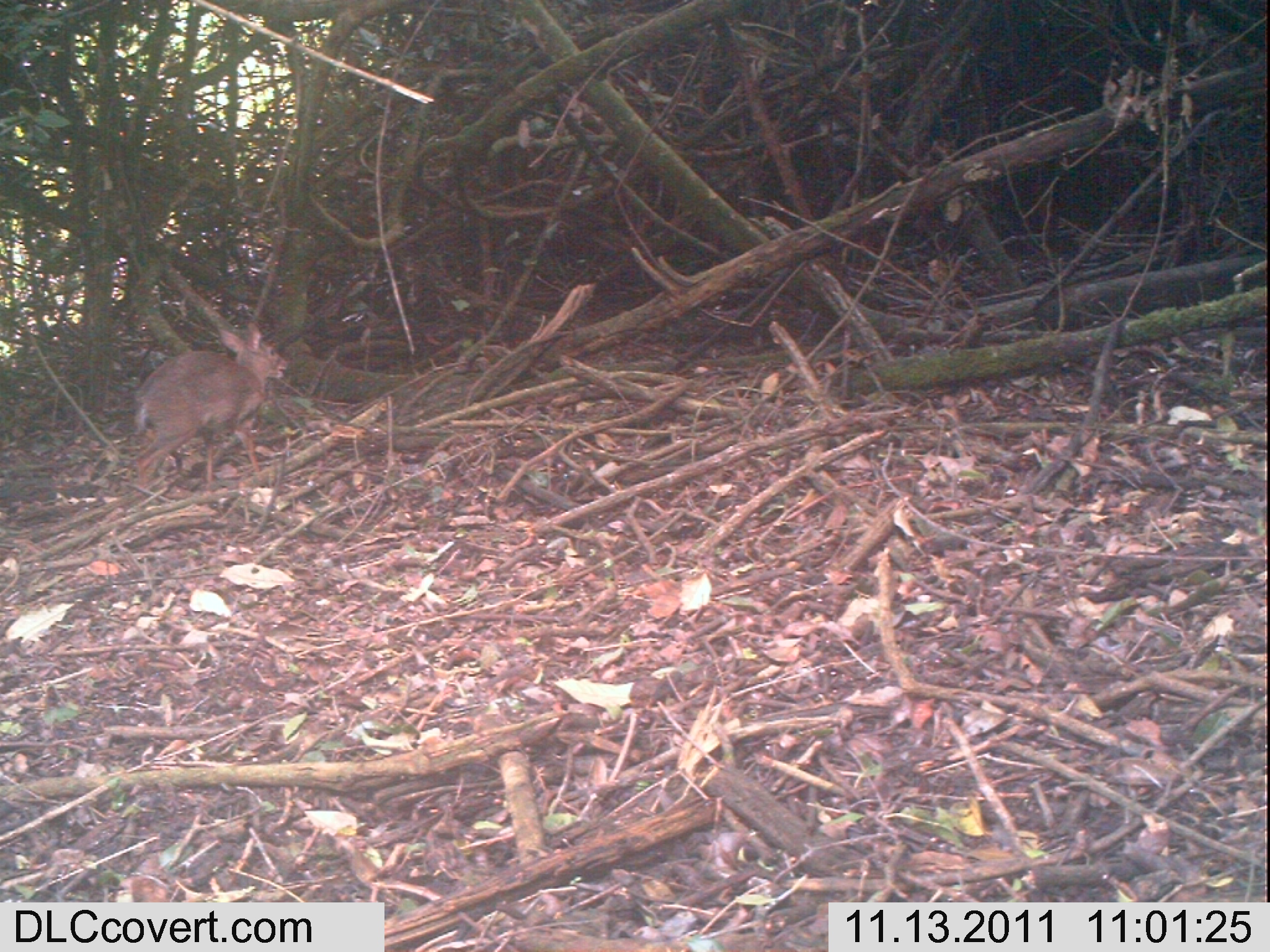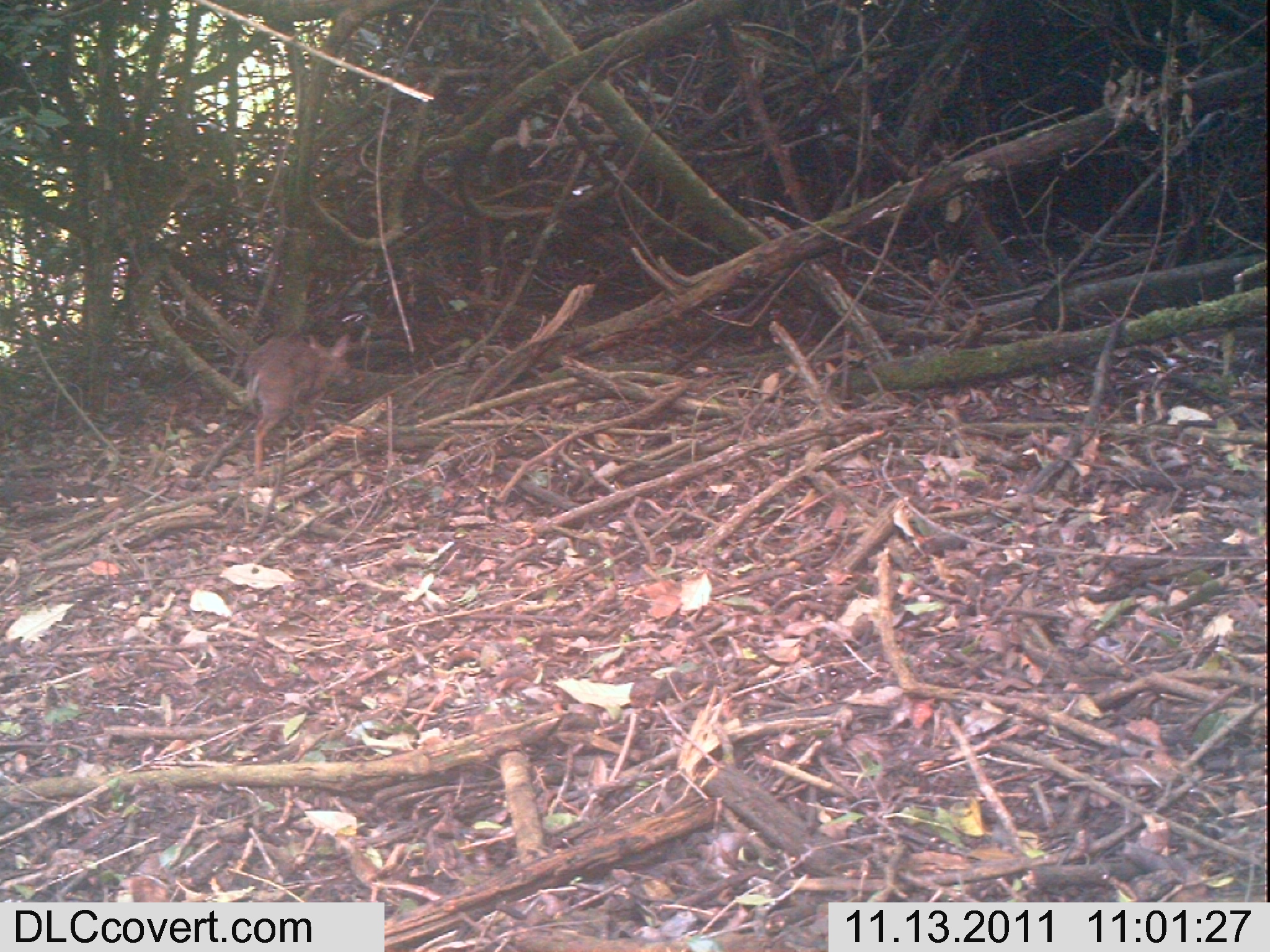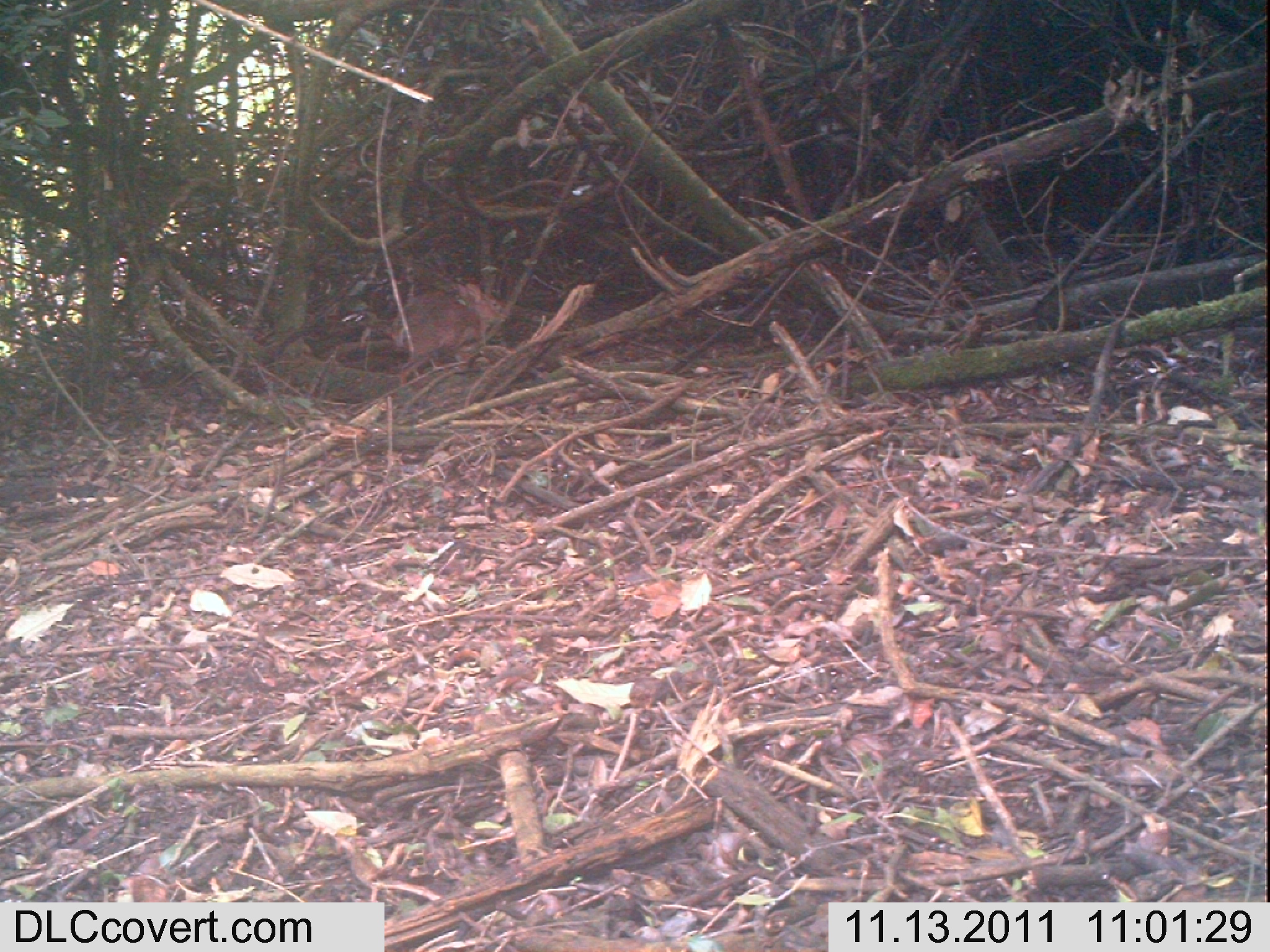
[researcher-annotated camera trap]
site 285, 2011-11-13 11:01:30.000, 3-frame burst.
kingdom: Animalia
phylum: Chordata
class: Mammalia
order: Artiodactyla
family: Bovidae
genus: Nesotragus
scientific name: Nesotragus moschatus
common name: suni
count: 1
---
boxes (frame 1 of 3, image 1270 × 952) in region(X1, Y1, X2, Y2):
nesotragus moschatus: region(127, 322, 289, 510)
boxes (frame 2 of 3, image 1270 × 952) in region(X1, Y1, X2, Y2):
nesotragus moschatus: region(241, 332, 352, 474)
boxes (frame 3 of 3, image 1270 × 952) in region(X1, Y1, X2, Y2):
nesotragus moschatus: region(390, 281, 509, 386)